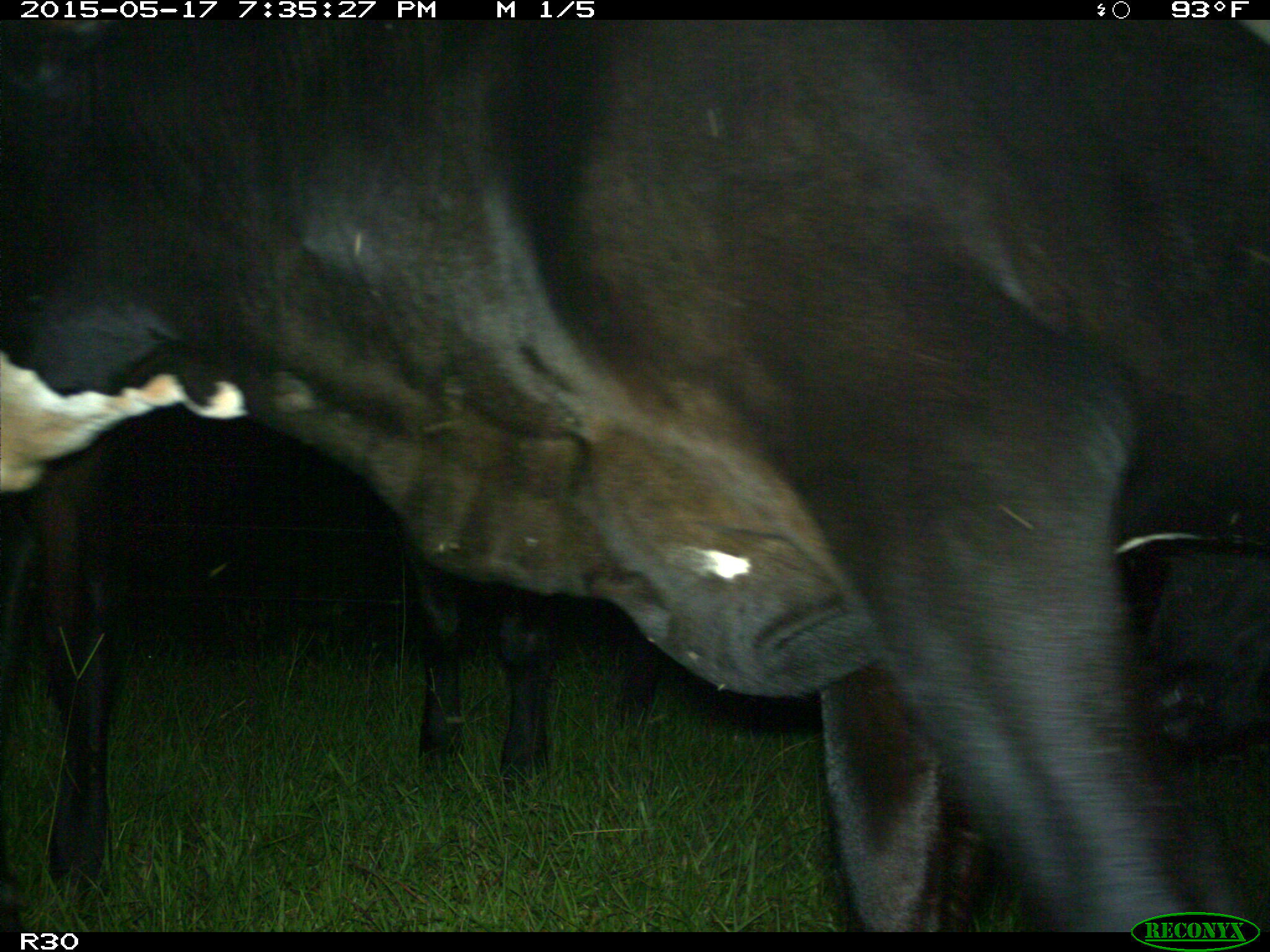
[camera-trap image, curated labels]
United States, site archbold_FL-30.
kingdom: Animalia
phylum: Chordata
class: Mammalia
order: Artiodactyla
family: Bovidae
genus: Bos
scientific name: Bos taurus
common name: domestic cow